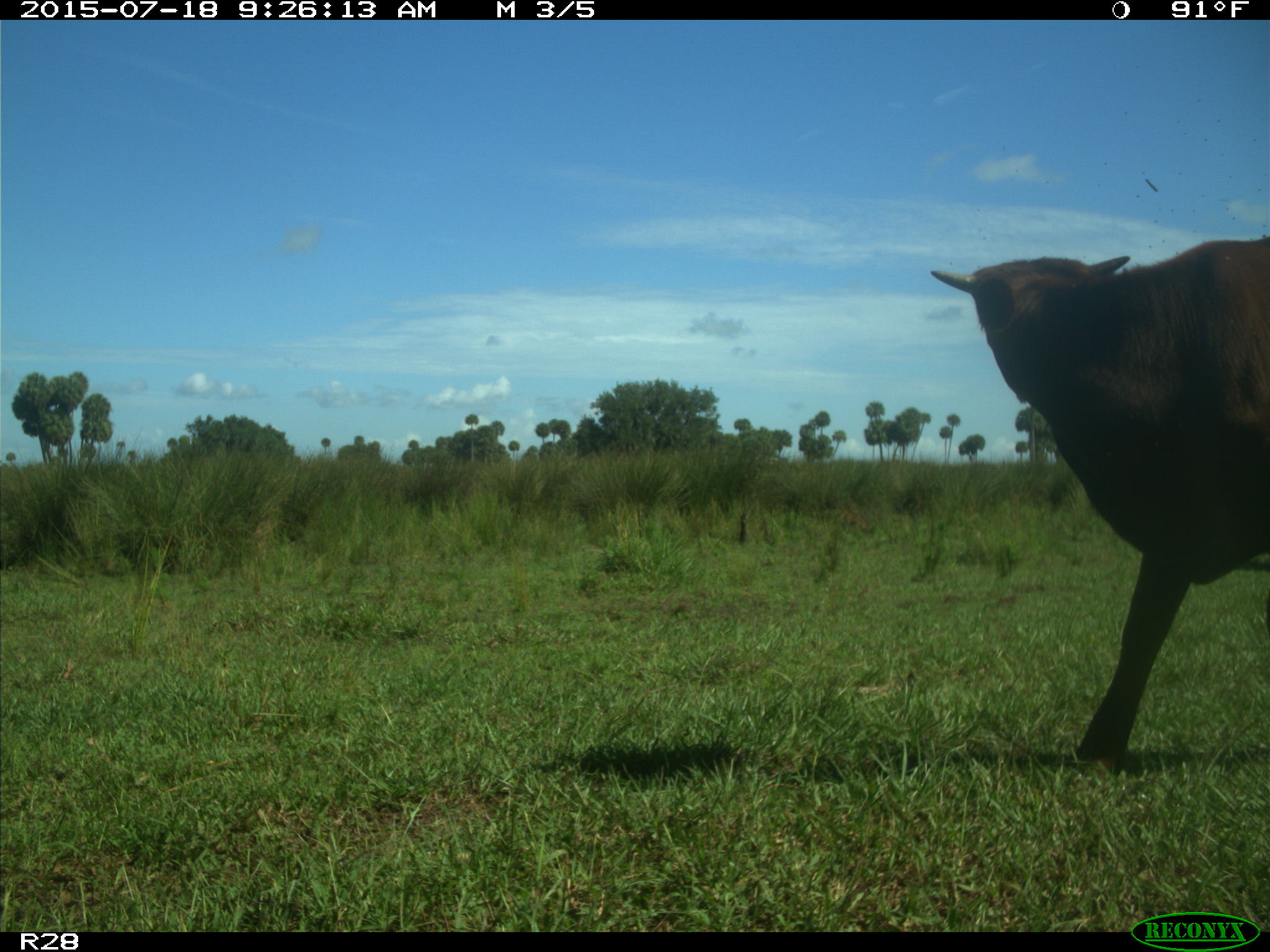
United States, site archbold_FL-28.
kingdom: Animalia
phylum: Chordata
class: Mammalia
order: Artiodactyla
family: Bovidae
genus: Bos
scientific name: Bos taurus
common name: domestic cow